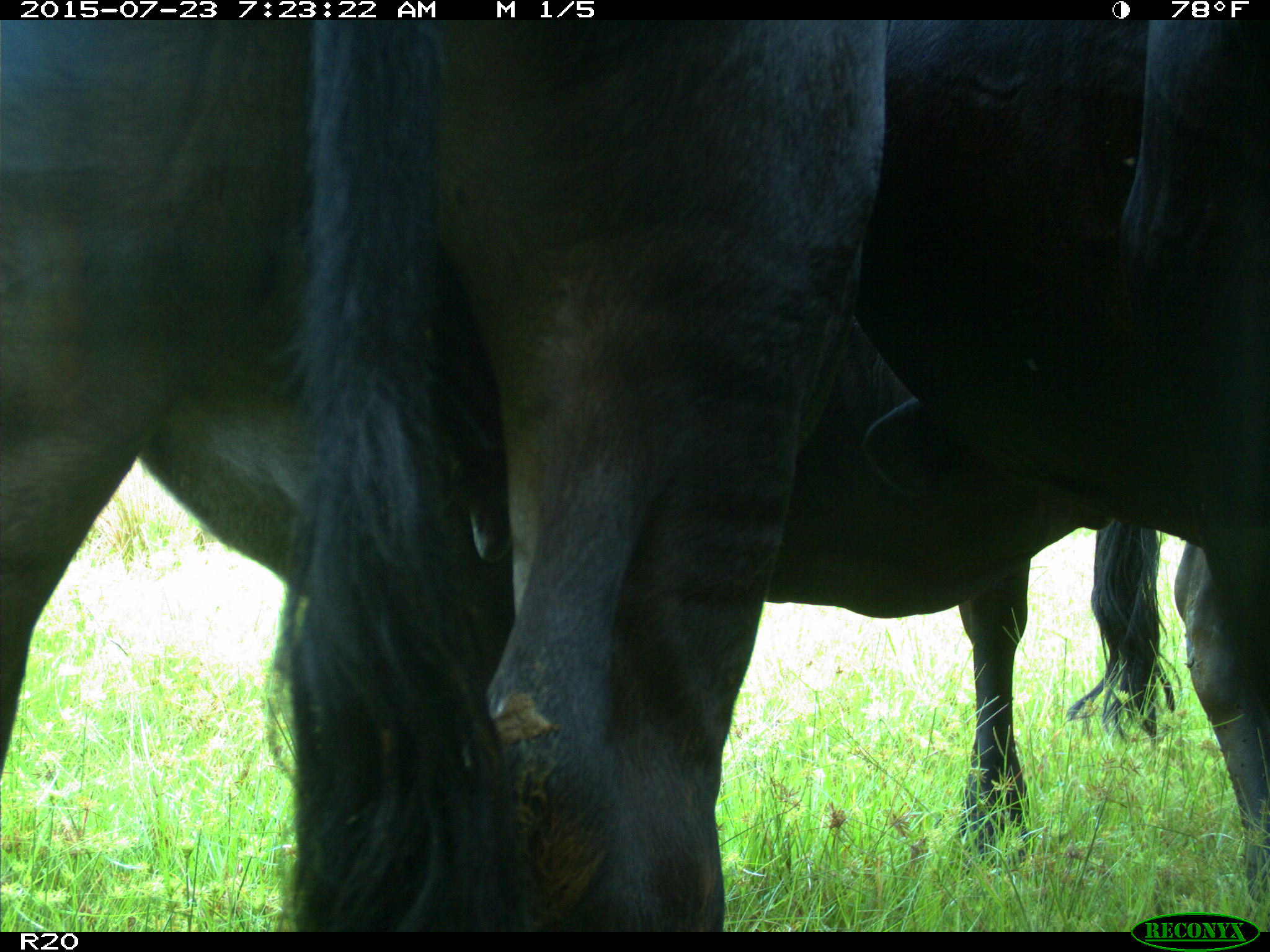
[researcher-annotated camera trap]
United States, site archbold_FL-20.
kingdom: Animalia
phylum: Chordata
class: Mammalia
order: Artiodactyla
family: Bovidae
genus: Bos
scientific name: Bos taurus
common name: domestic cow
Bos taurus (domestic cow).